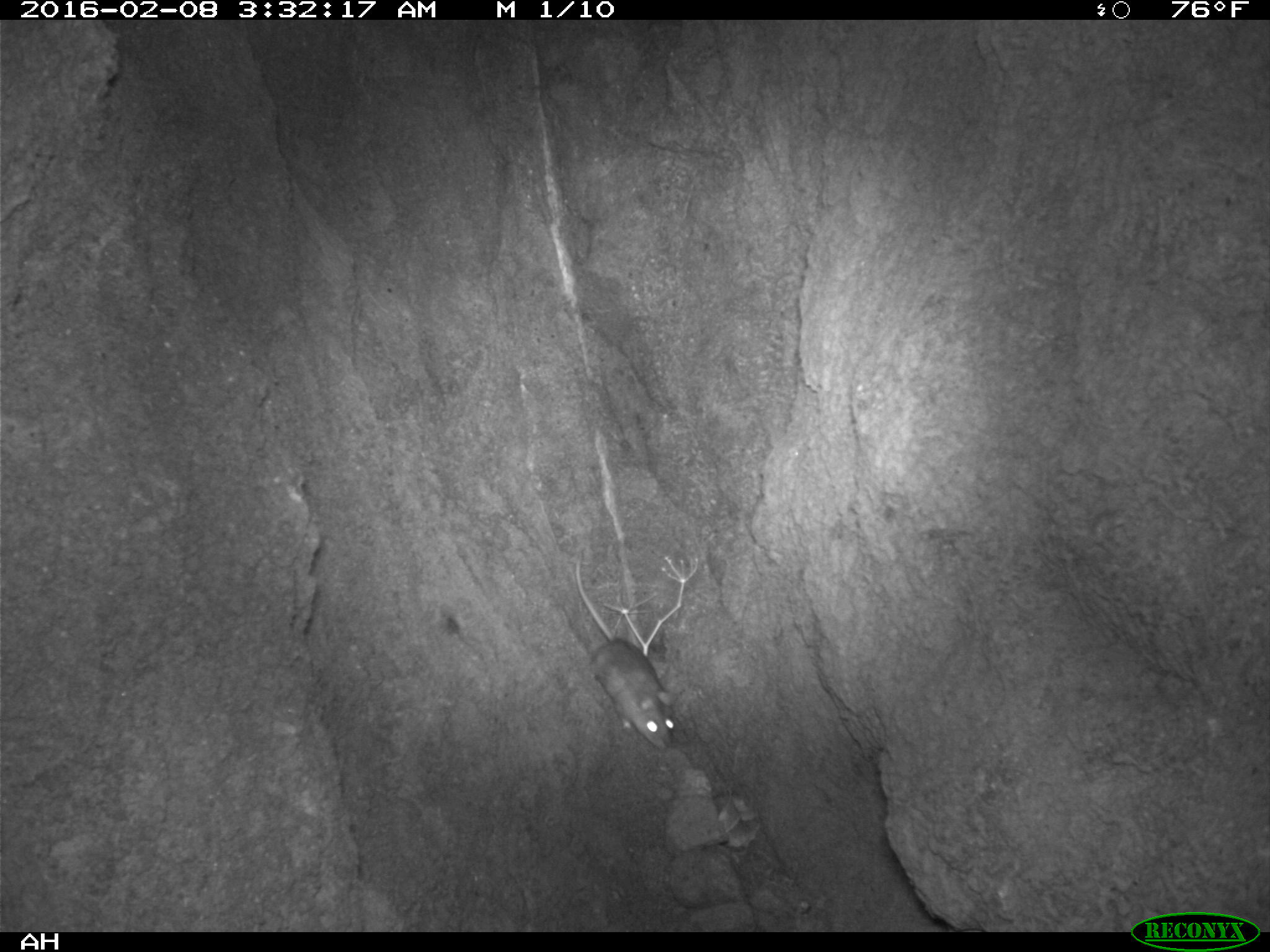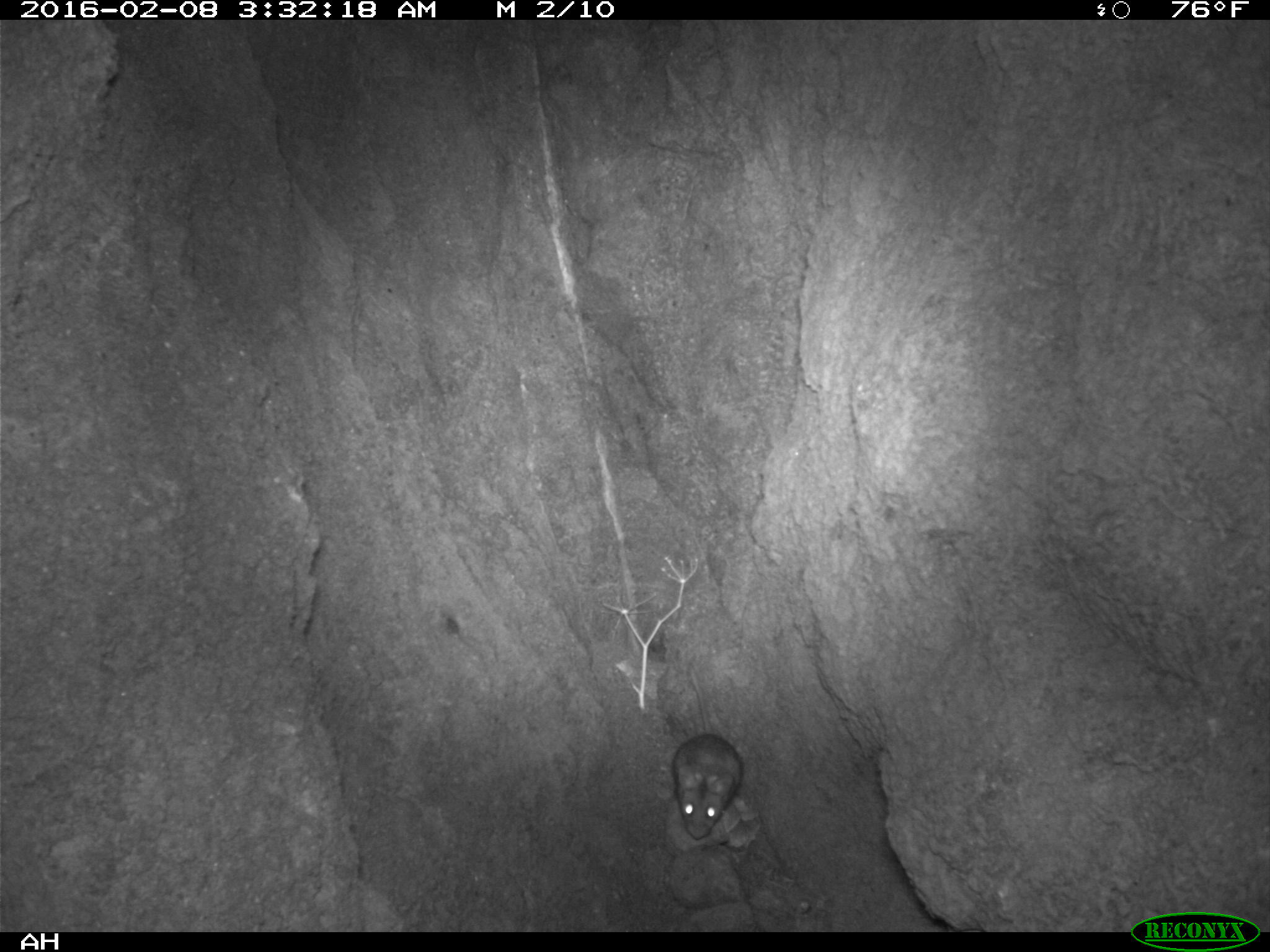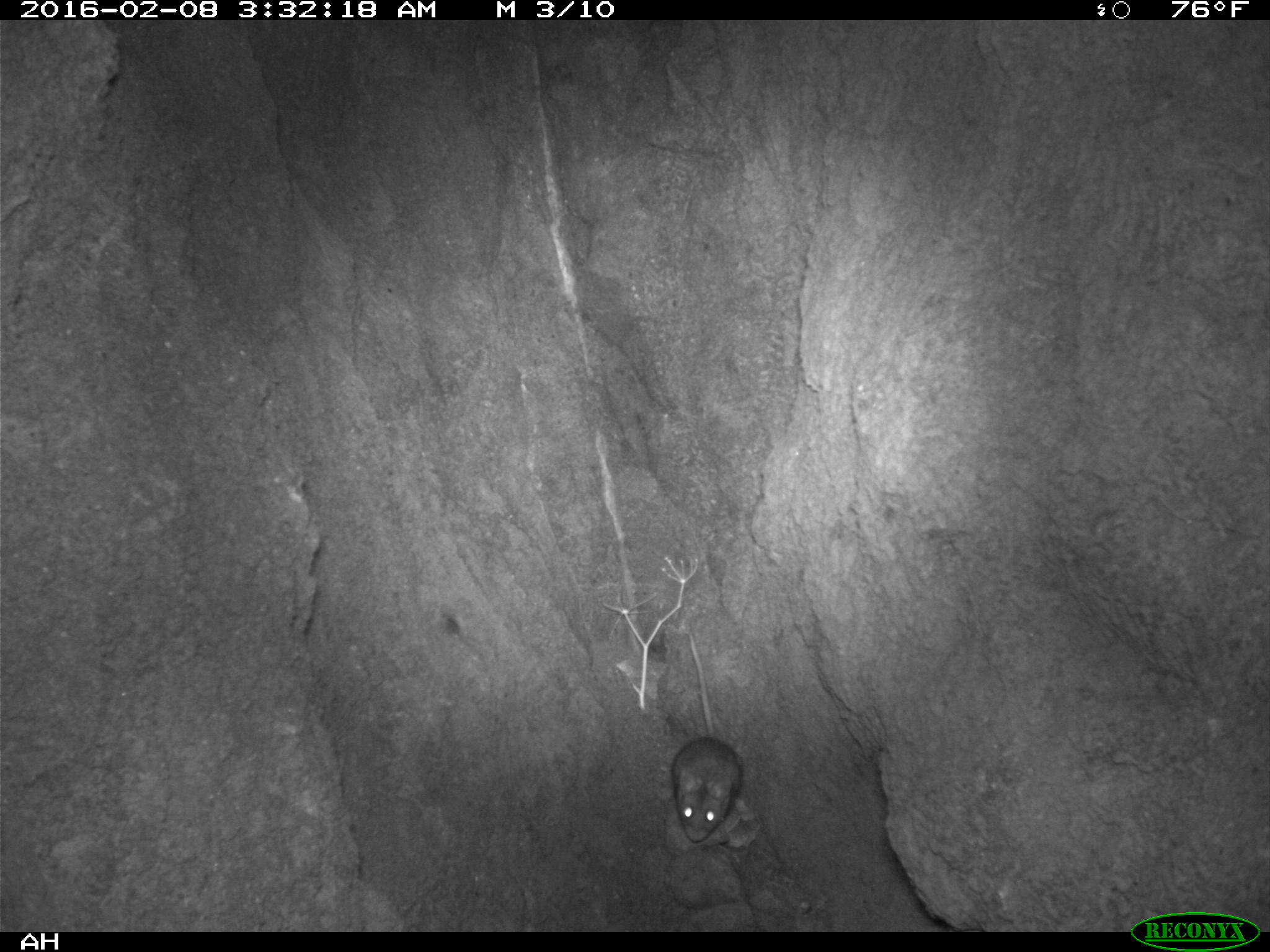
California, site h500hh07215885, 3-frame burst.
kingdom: Animalia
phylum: Chordata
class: Mammalia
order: Rodentia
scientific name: Rodentia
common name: rodent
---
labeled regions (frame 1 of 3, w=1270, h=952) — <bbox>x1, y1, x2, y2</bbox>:
rodent: <bbox>566, 556, 677, 751</bbox>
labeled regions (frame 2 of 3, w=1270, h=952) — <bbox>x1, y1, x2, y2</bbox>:
rodent: <bbox>671, 663, 742, 839</bbox>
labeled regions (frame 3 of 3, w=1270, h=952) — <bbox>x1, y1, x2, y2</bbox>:
rodent: <bbox>670, 633, 745, 842</bbox>